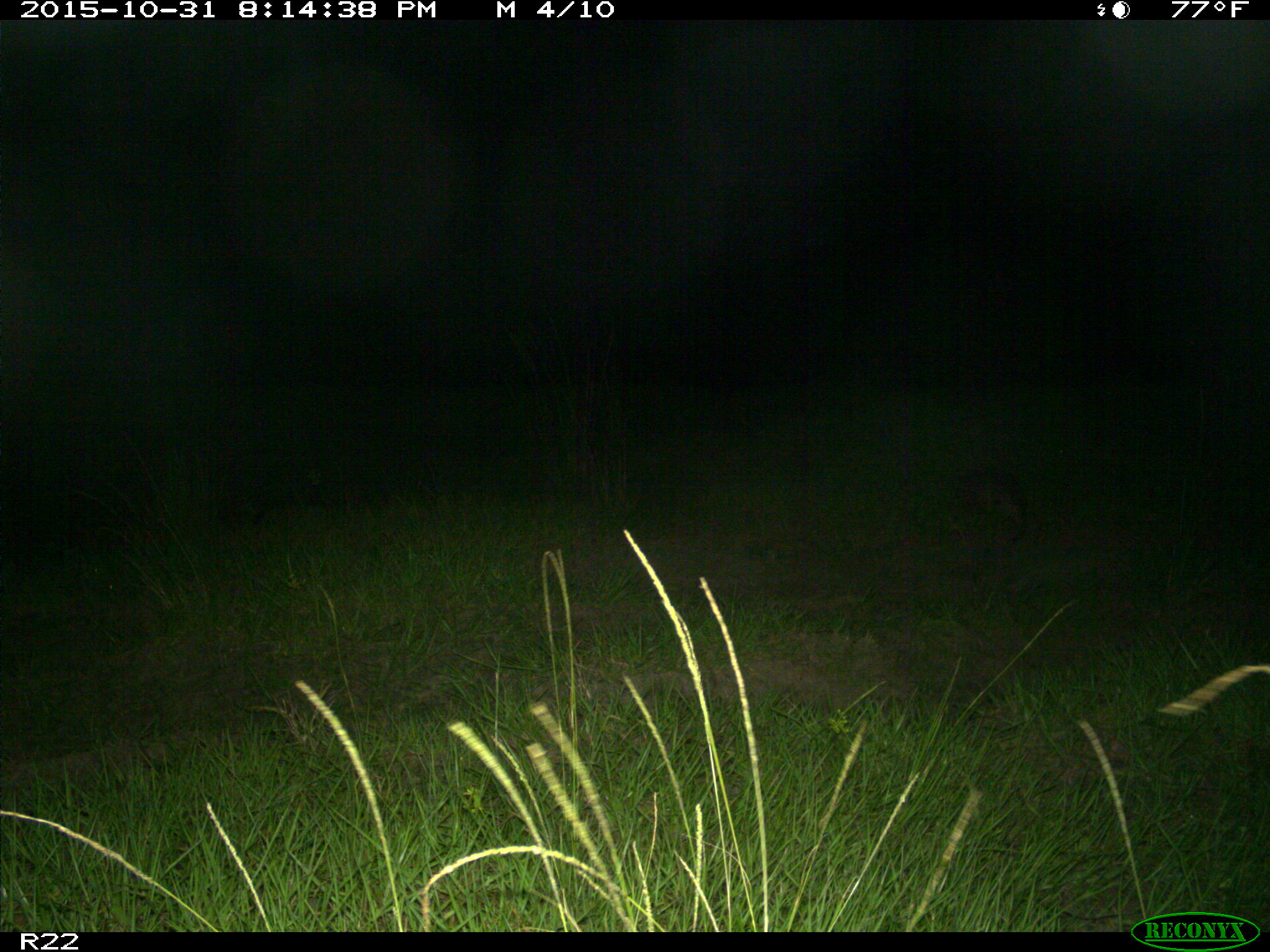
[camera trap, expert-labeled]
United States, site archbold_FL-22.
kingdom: Animalia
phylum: Chordata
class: Mammalia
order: Cingulata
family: Dasypodidae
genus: Dasypus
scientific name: Dasypus novemcinctus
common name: nine-banded armadillo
Dasypus novemcinctus (nine-banded armadillo).